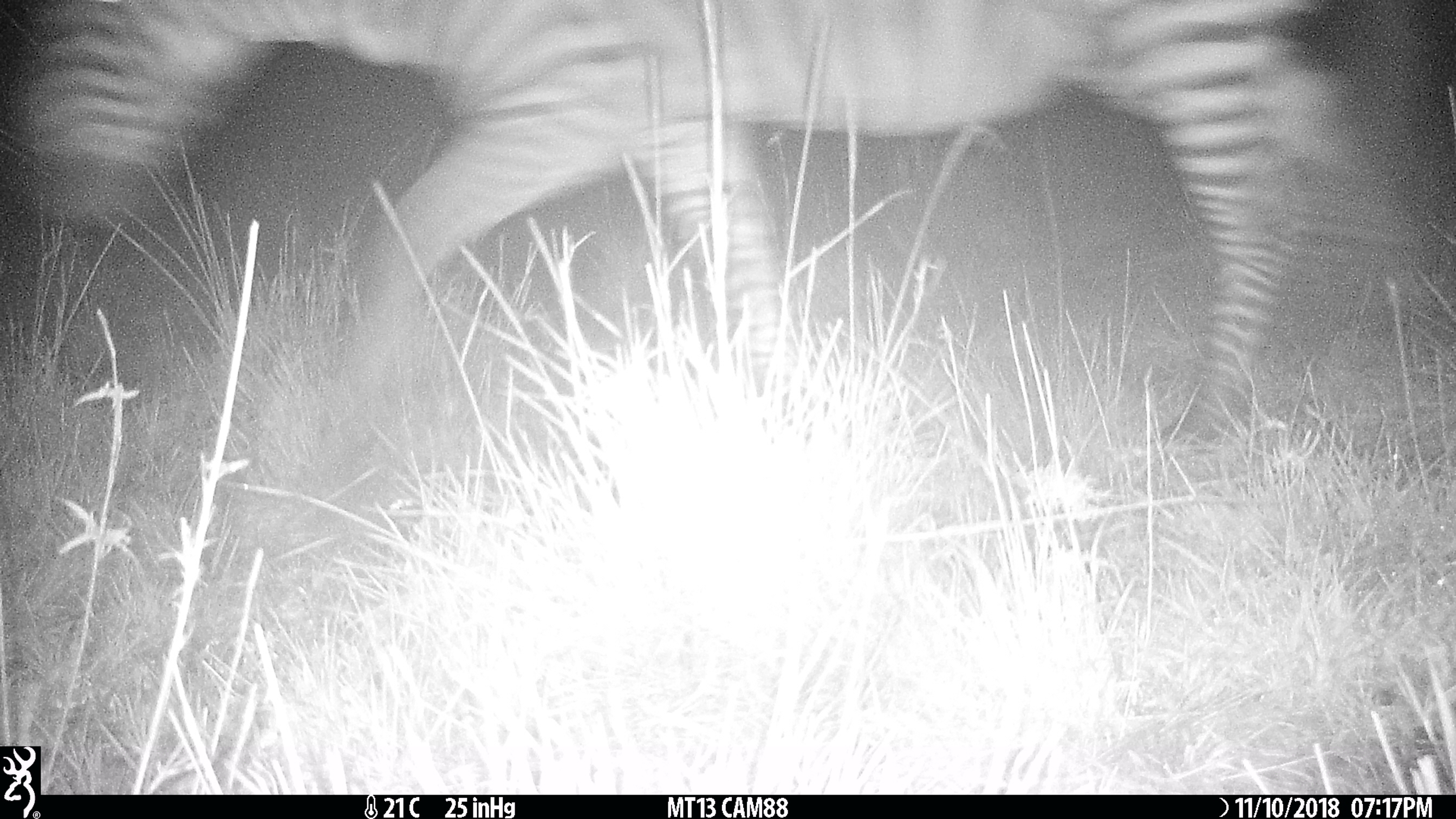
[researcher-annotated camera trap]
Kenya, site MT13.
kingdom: Animalia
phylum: Chordata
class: Mammalia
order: Perissodactyla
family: Equidae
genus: Equus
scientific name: Equus quagga burchellii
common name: burchell's zebra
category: zebra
Zebra (burchell's zebra) (Equus quagga burchellii).